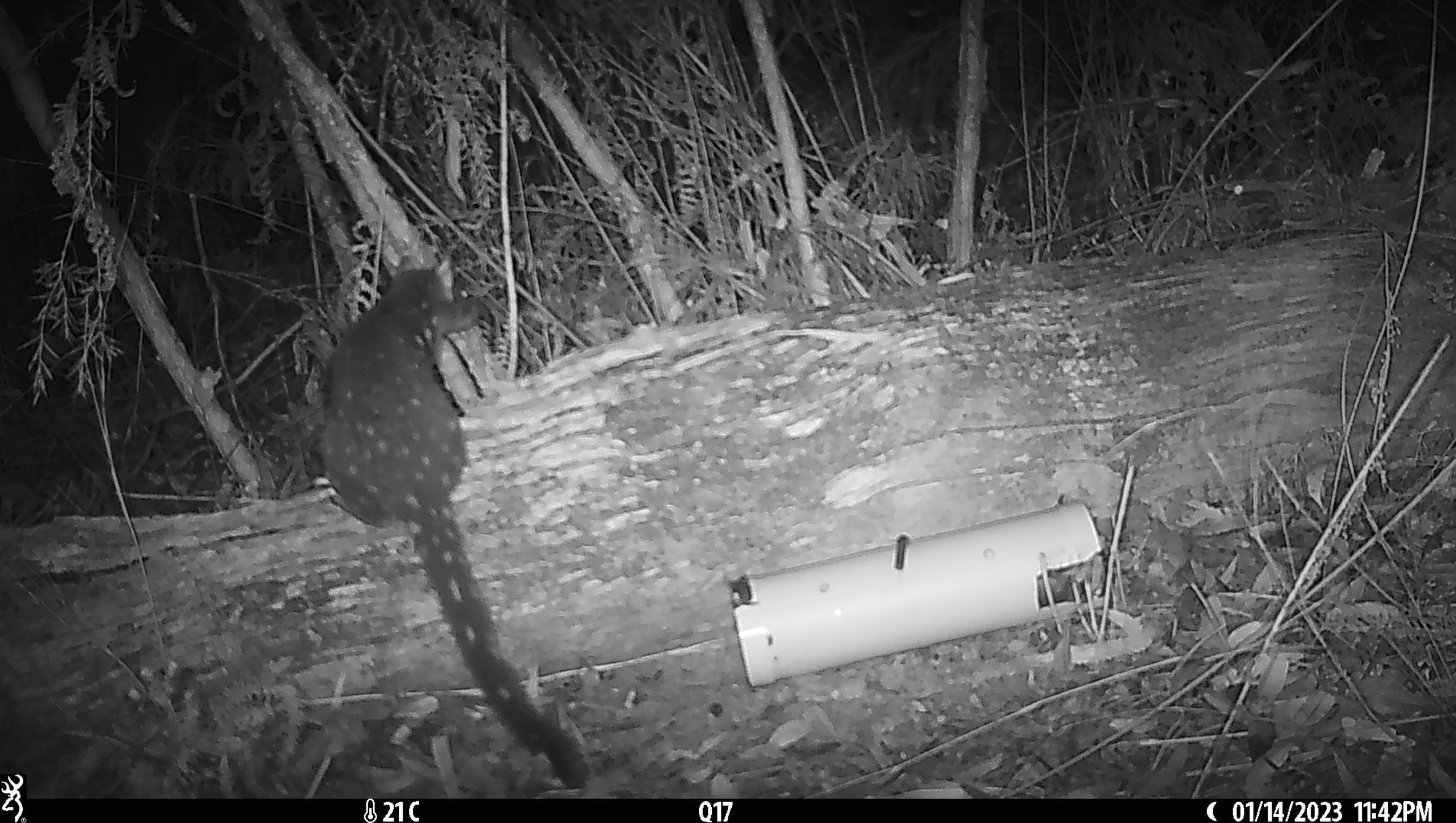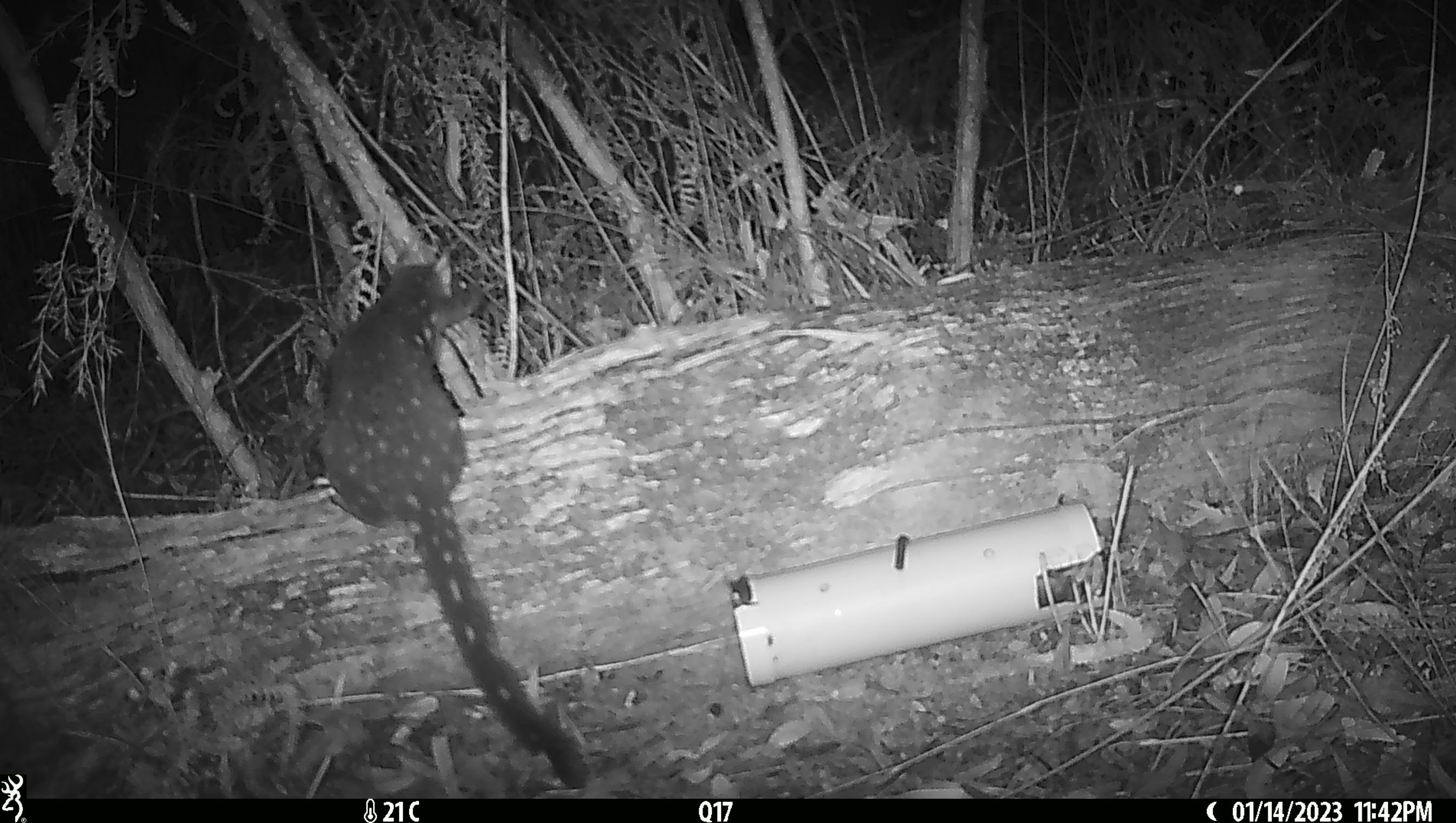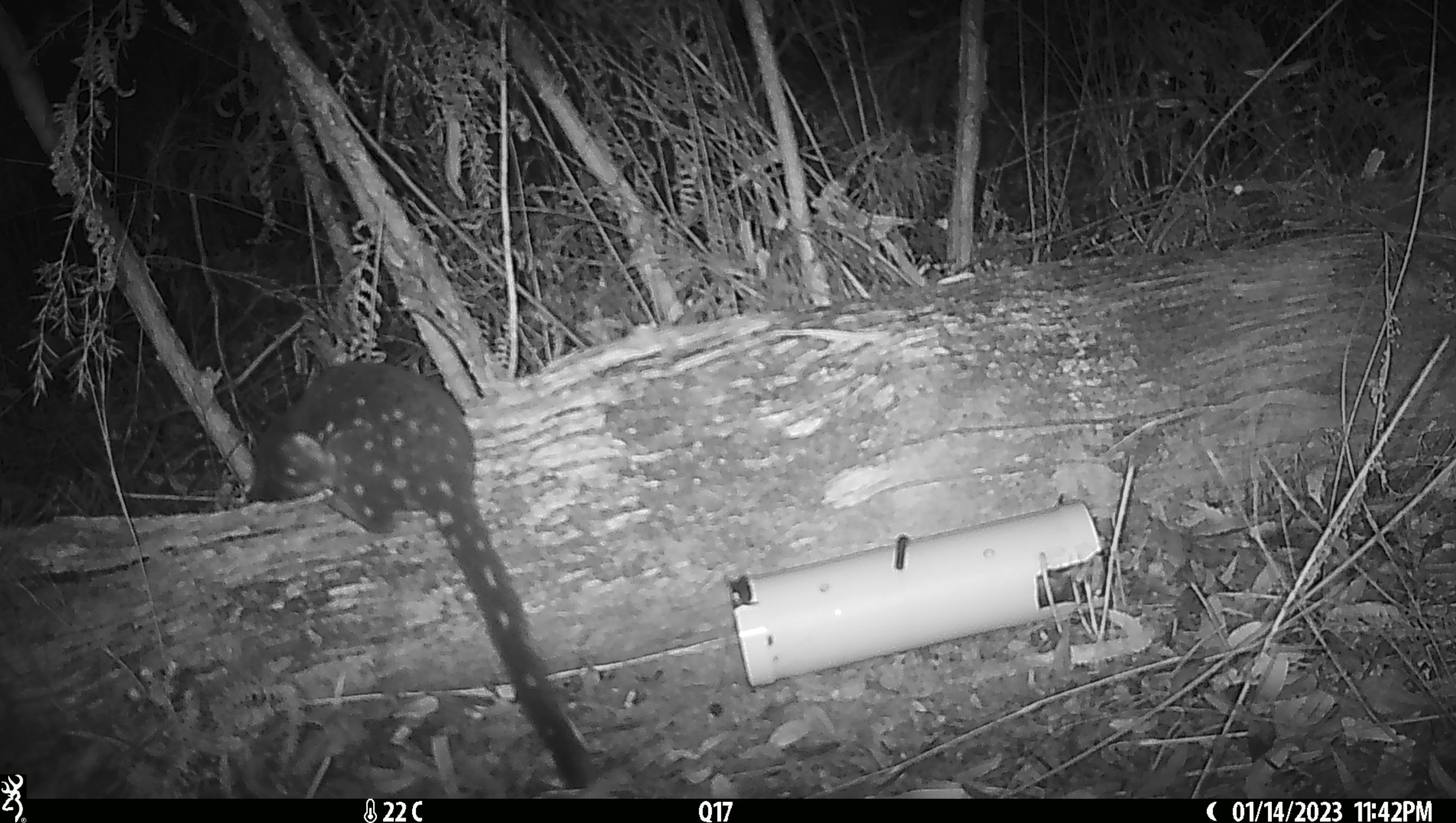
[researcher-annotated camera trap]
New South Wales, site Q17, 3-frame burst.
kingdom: Animalia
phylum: Chordata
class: Mammalia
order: Dasyuromorphia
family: Dasyuridae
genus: Dasyurus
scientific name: Dasyurus maculatus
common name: spotted-tailed quoll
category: quoll